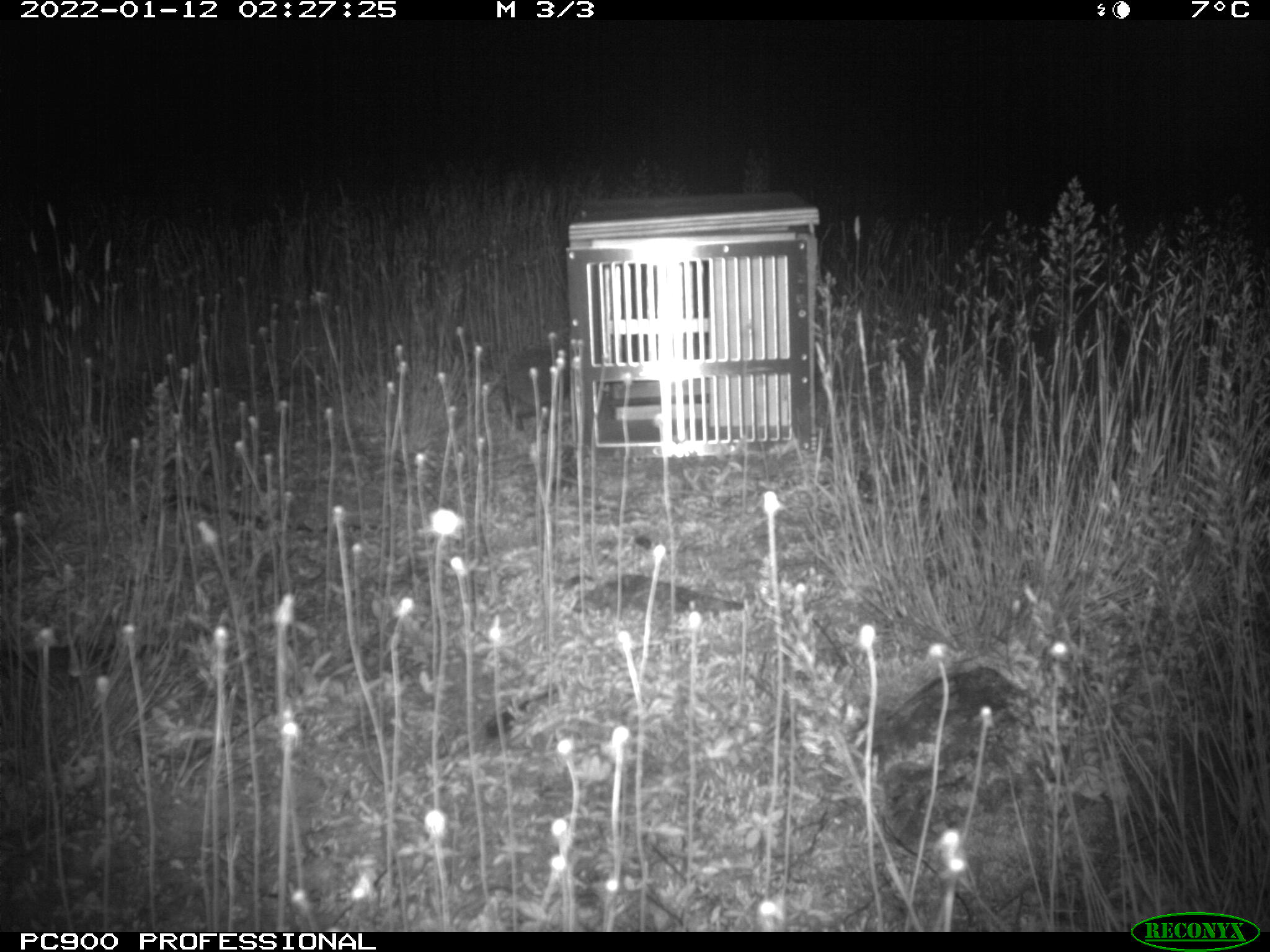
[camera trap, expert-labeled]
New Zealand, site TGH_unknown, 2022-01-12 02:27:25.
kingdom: Animalia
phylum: Chordata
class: Mammalia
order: Eulipotyphla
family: Erinaceidae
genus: Erinaceus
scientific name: Erinaceus europaeus europaeus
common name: european hedgehog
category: hedgehog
Hedgehog (european hedgehog) (Erinaceus europaeus europaeus).